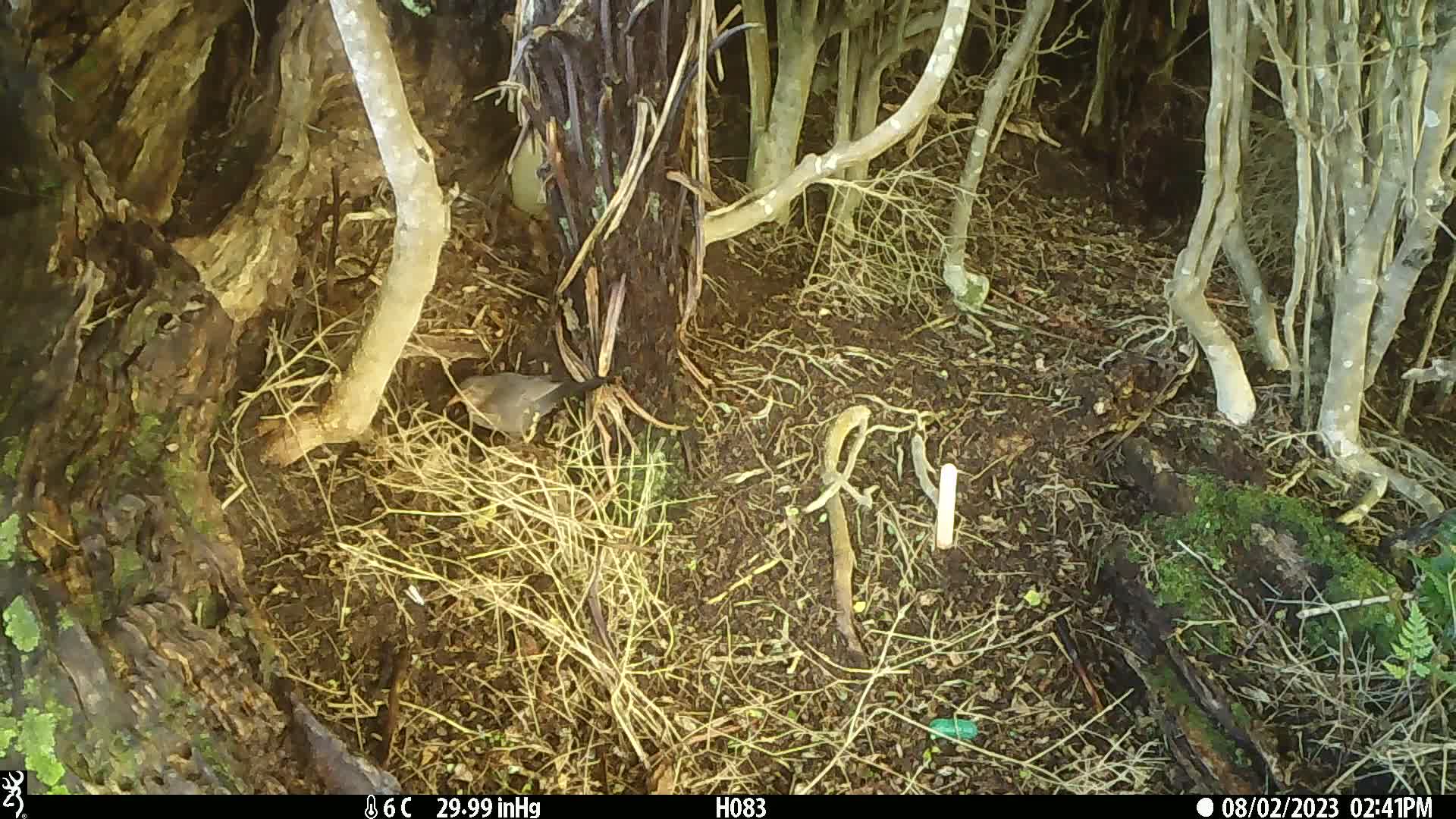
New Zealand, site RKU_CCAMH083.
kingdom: Animalia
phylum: Chordata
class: Aves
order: Passeriformes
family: Turdidae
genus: Turdus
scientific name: Turdus philomelos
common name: song thrush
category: thrush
Thrush (song thrush) (Turdus philomelos).